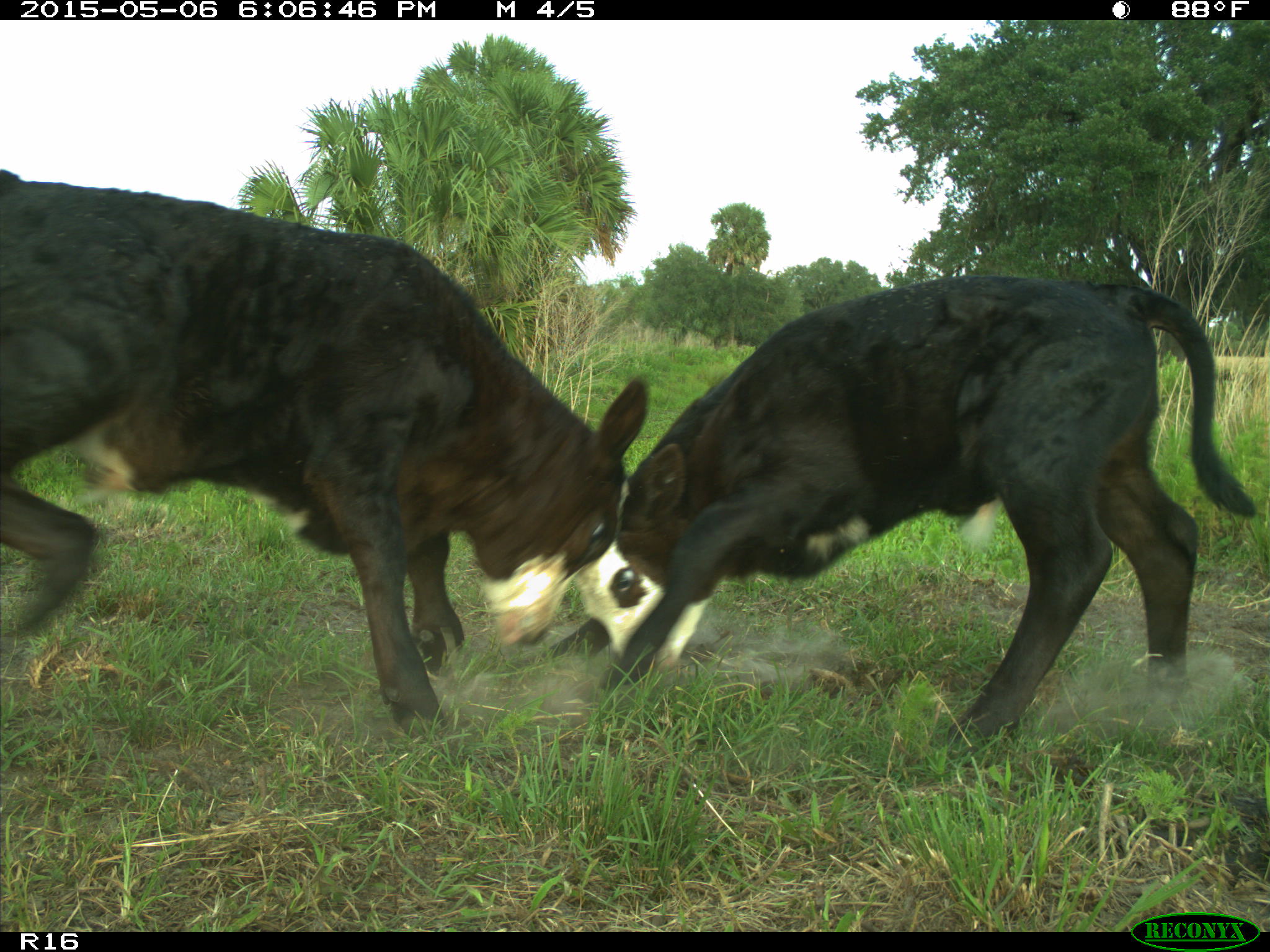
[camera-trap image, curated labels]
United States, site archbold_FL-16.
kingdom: Animalia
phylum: Chordata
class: Mammalia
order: Artiodactyla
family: Bovidae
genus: Bos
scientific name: Bos taurus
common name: domestic cow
Bos taurus (domestic cow).